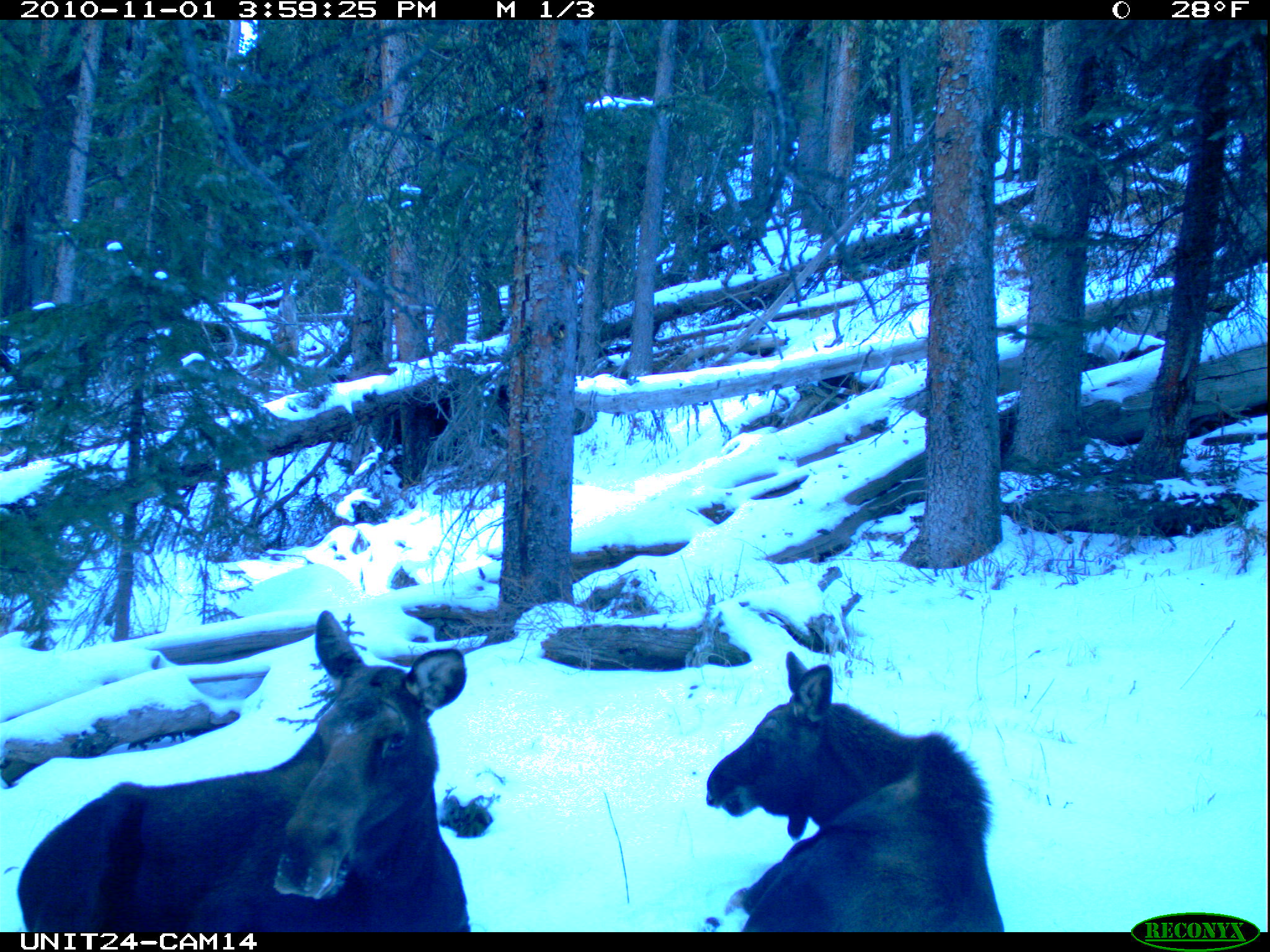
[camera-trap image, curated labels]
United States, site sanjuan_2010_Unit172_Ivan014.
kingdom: Animalia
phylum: Chordata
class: Mammalia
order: Artiodactyla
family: Cervidae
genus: Alces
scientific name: Alces alces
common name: moose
Alces alces (moose).